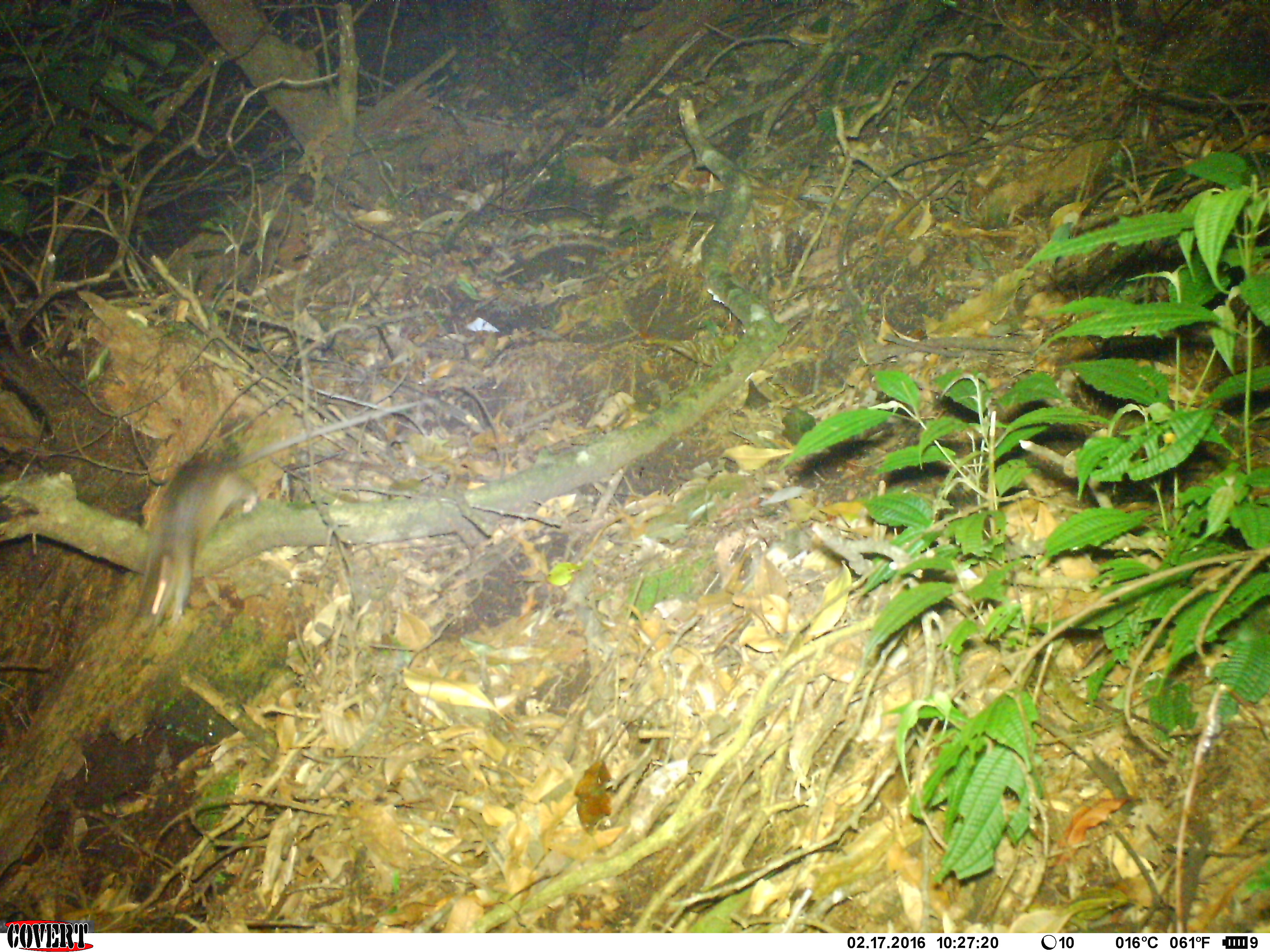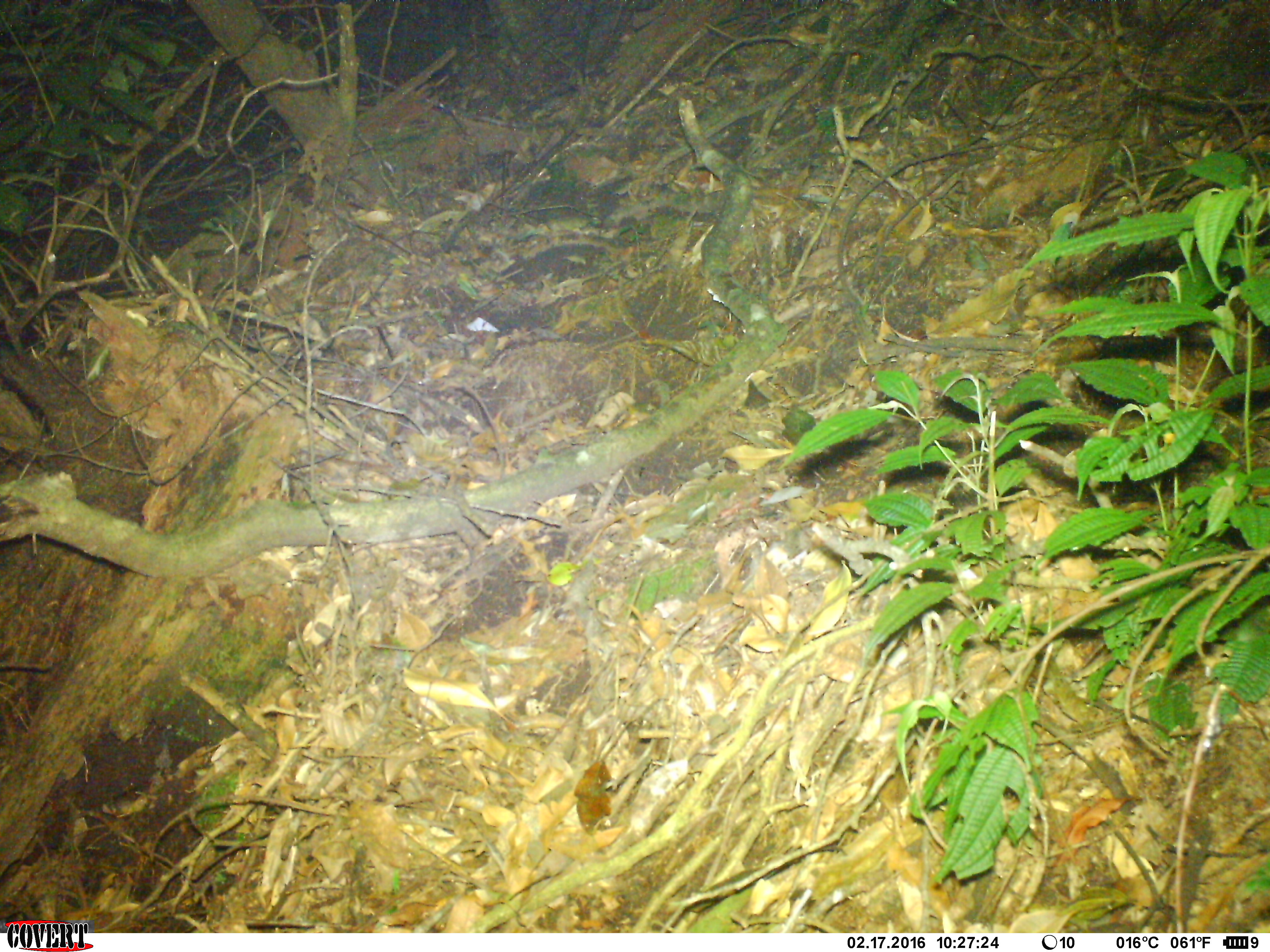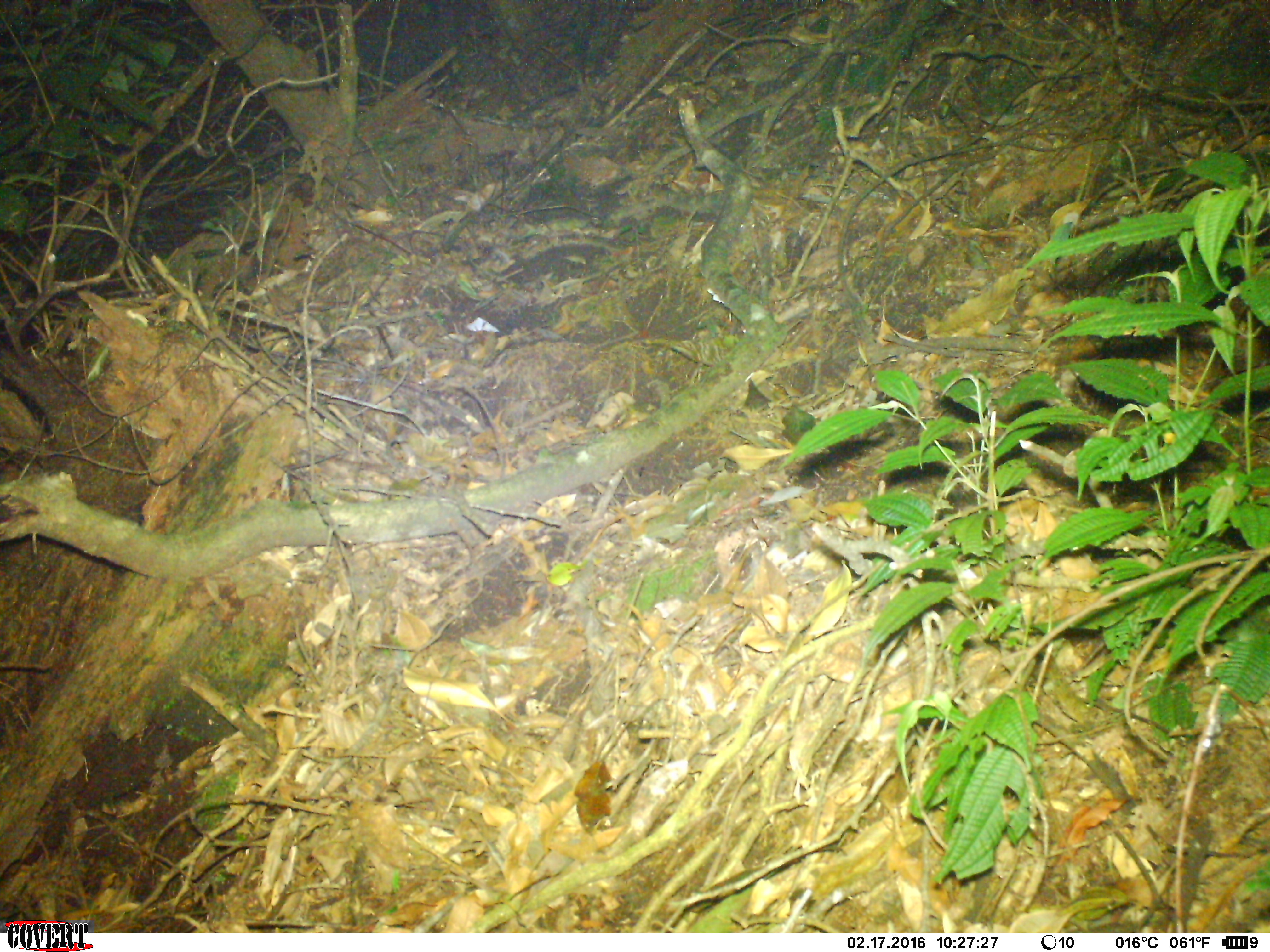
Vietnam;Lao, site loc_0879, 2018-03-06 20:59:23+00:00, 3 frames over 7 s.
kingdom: Animalia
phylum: Chordata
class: Mammalia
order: Rodentia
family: Muridae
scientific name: Muridae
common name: old-world mice and rats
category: unidentified murid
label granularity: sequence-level